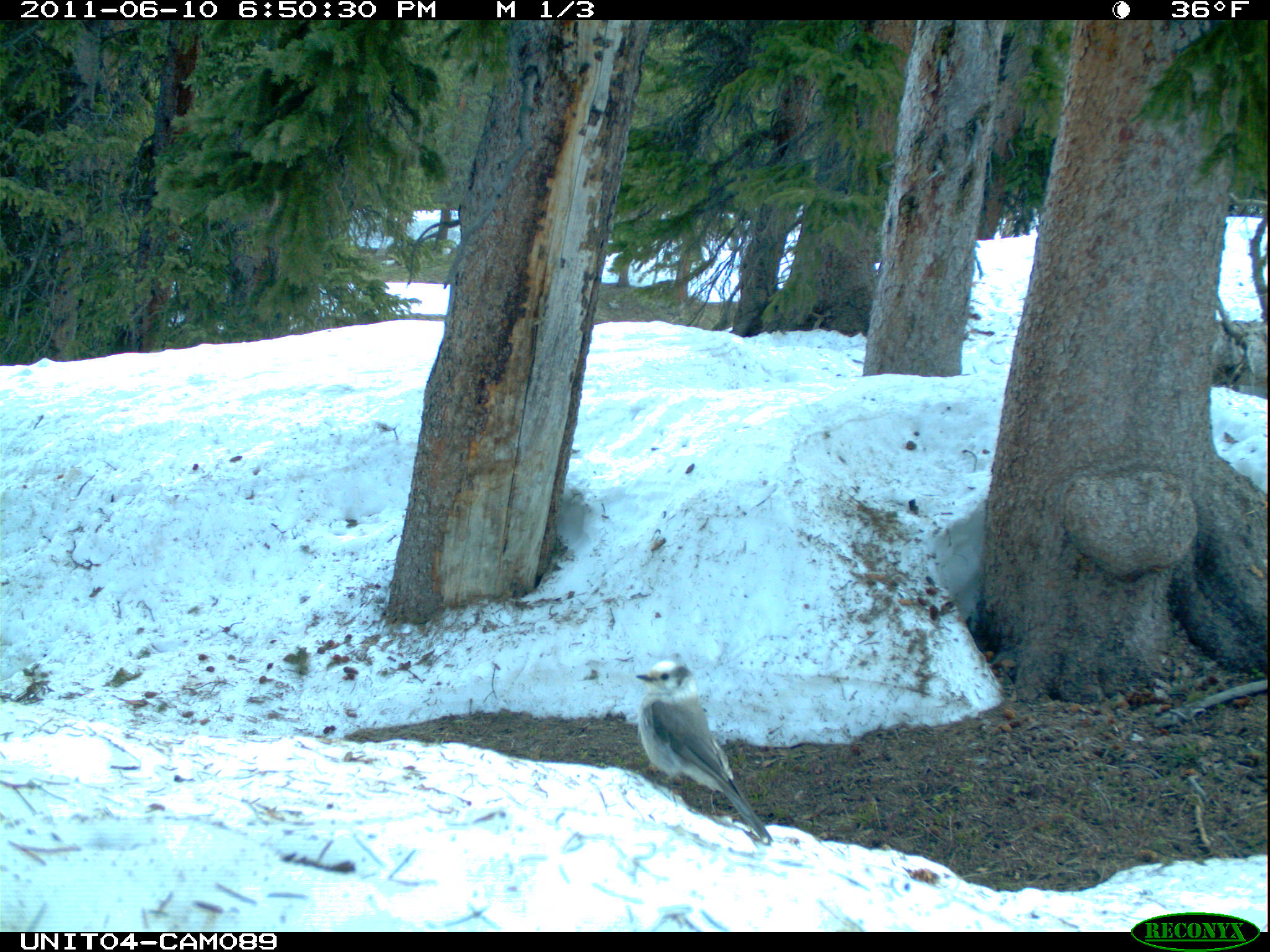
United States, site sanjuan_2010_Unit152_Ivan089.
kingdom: Animalia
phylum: Chordata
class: Aves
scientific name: Aves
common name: birds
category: unidentified bird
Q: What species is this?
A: Unidentified bird (birds) (Aves).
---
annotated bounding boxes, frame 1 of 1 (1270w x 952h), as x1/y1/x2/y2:
animal: 636/661/773/846